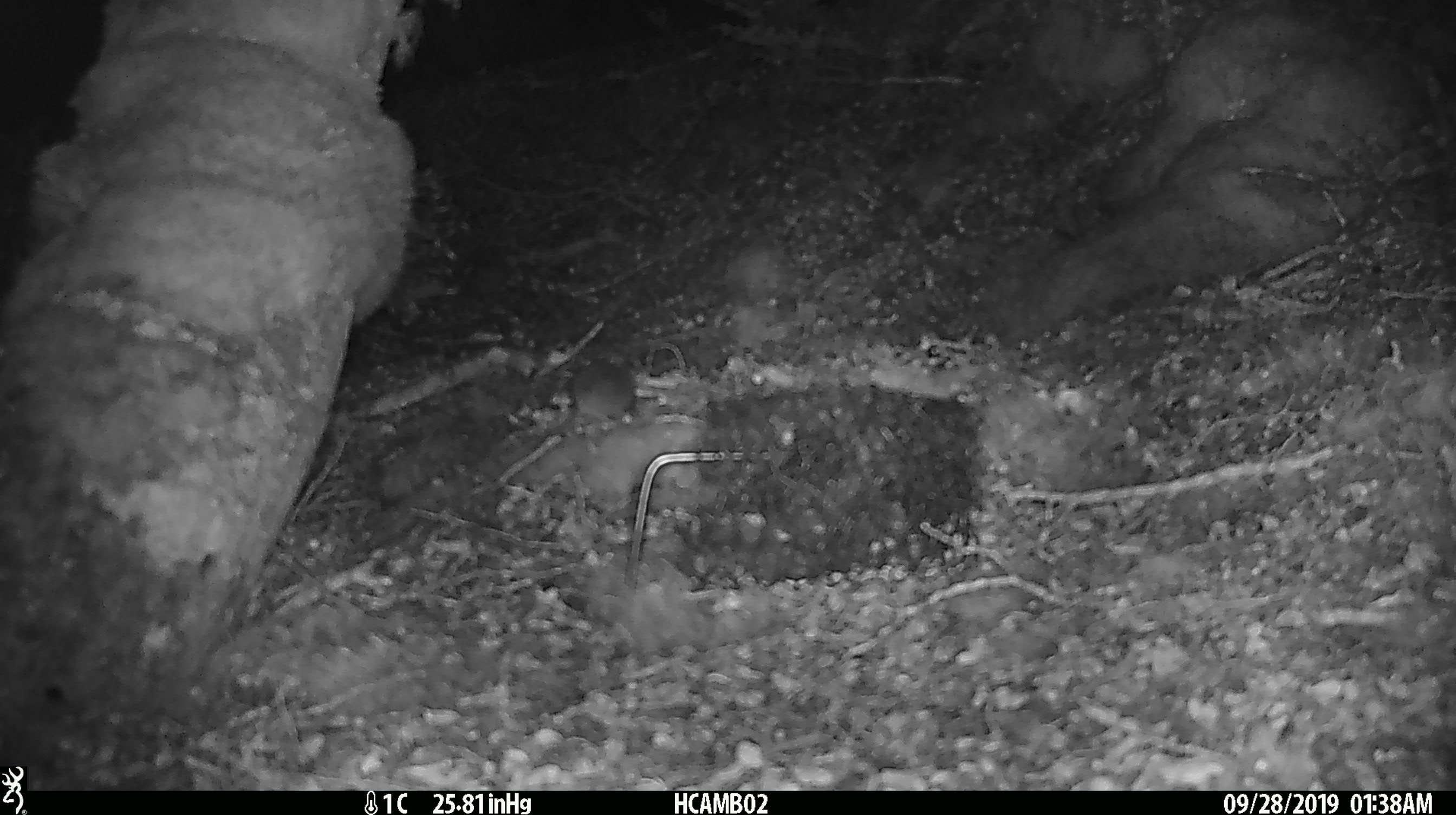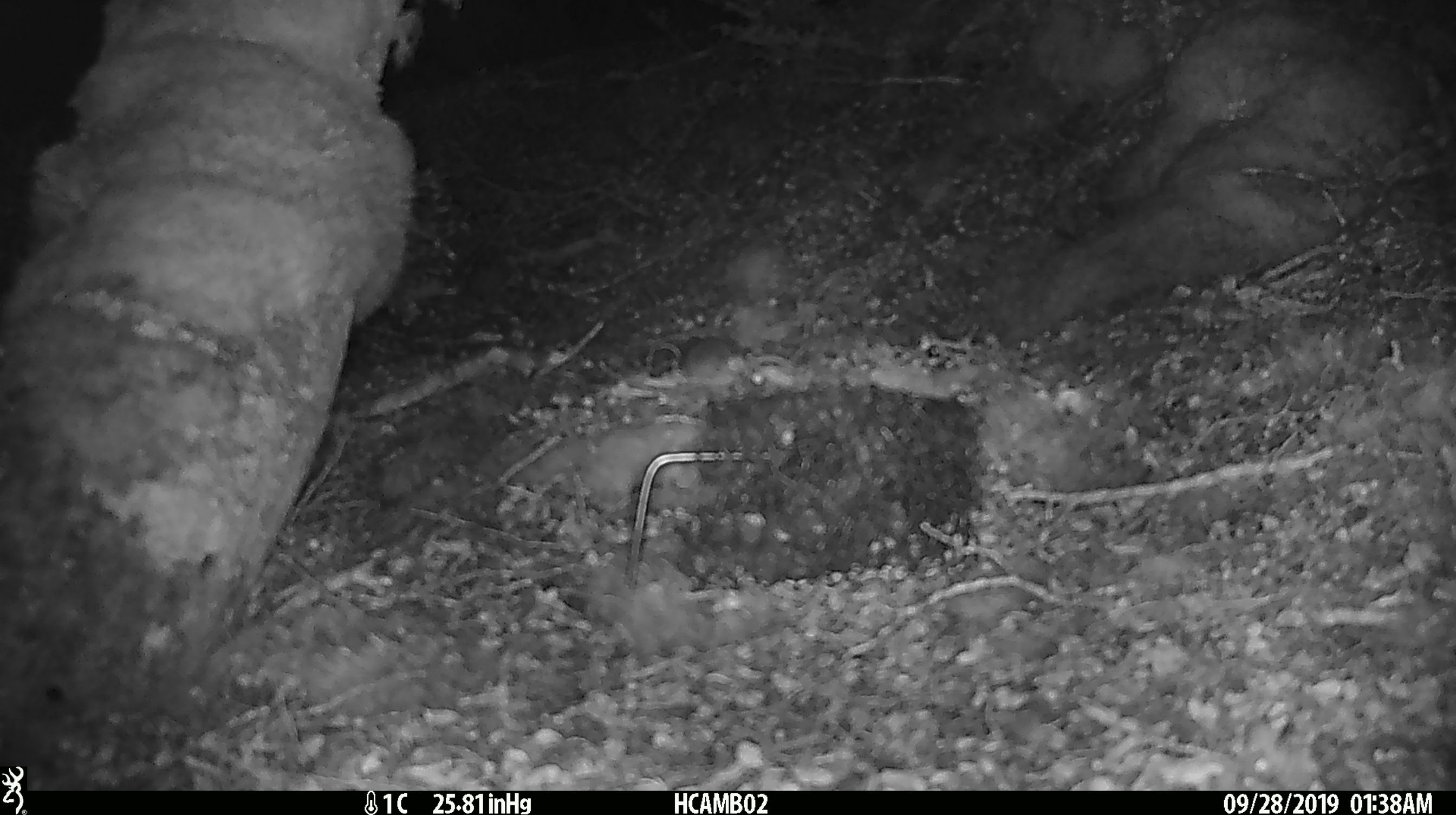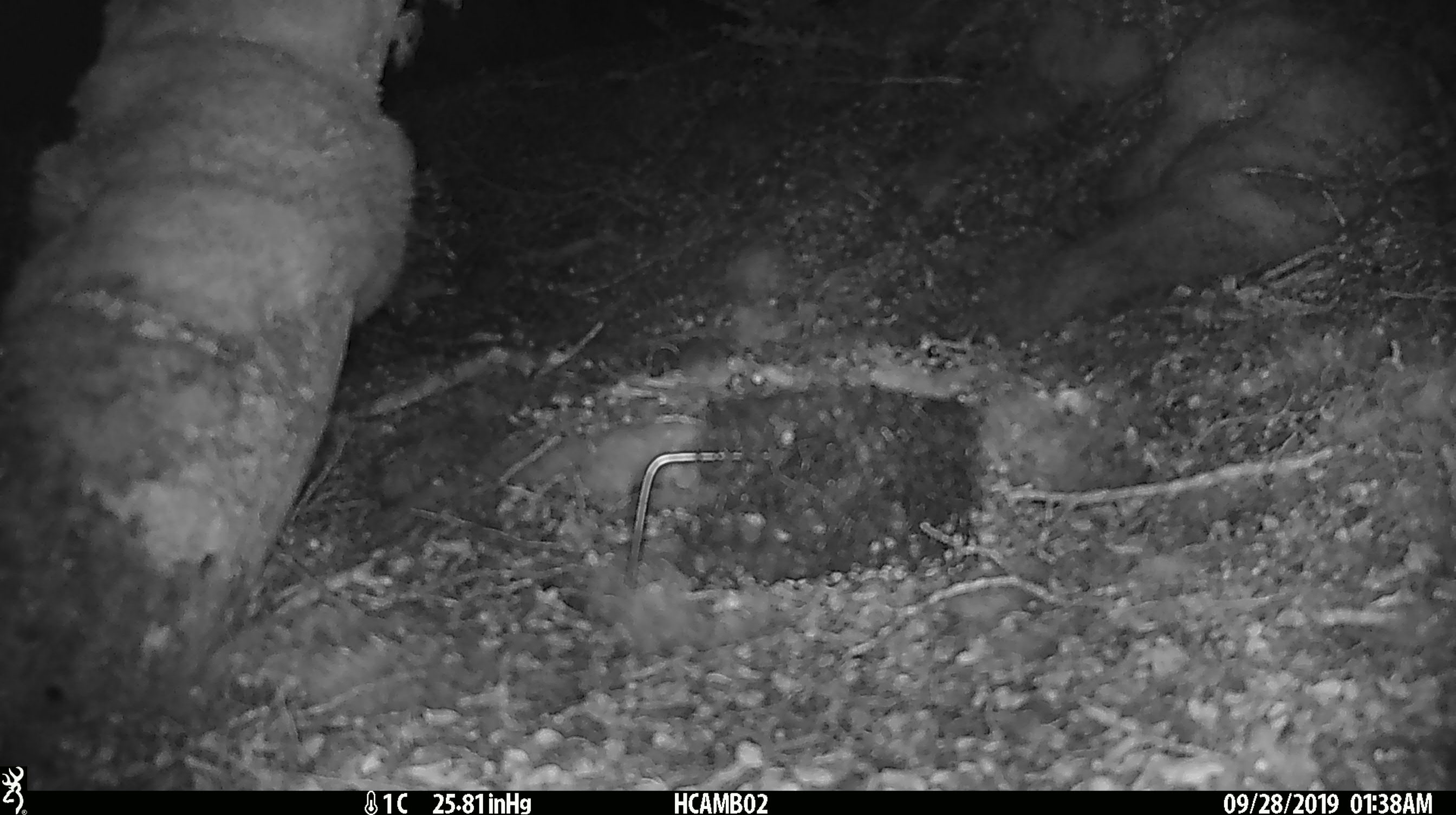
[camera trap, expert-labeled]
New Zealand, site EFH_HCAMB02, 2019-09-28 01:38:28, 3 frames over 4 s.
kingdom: Animalia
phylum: Chordata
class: Mammalia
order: Rodentia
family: Muridae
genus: Mus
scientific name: Mus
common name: mouse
Mouse (Mus).